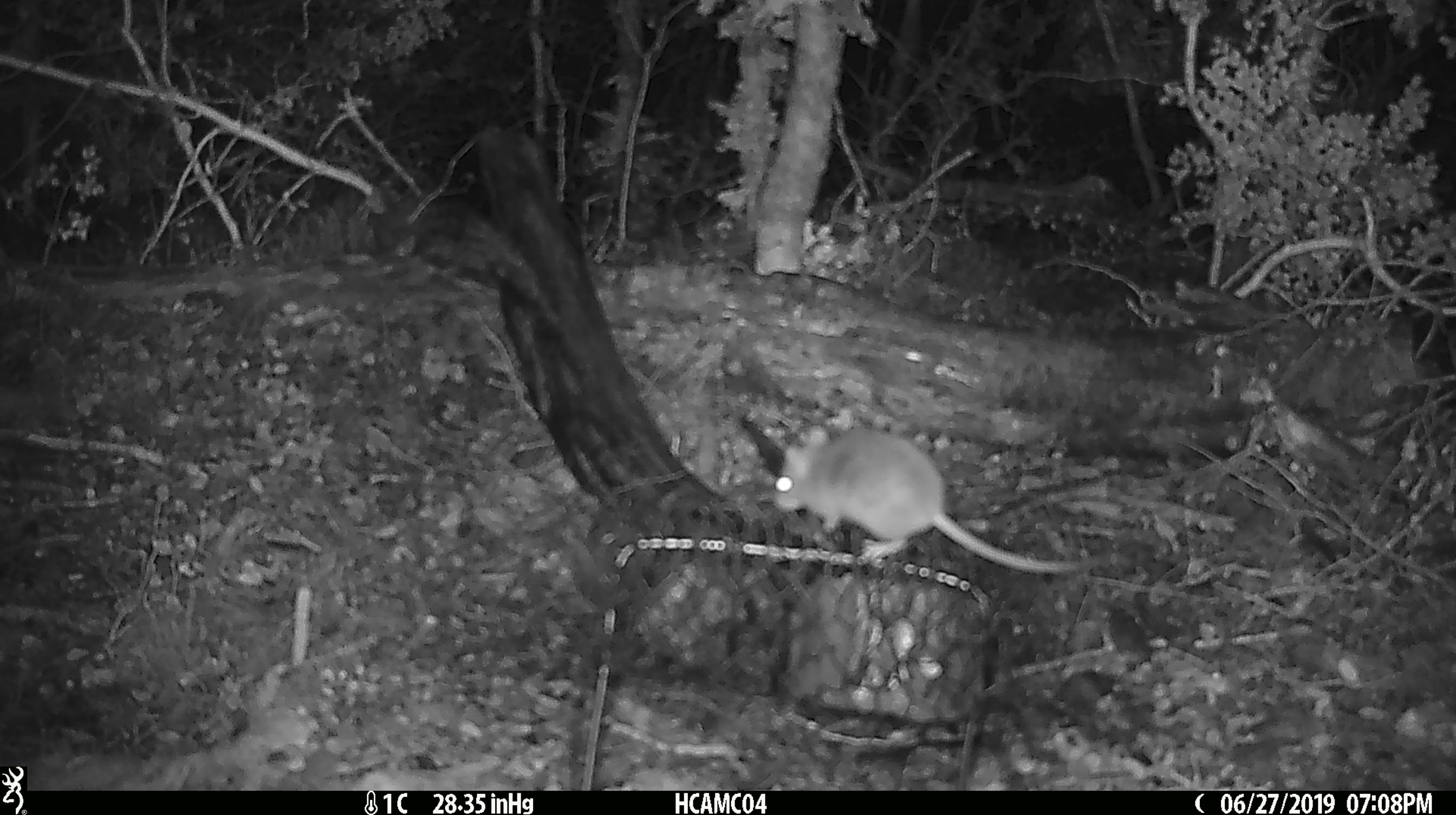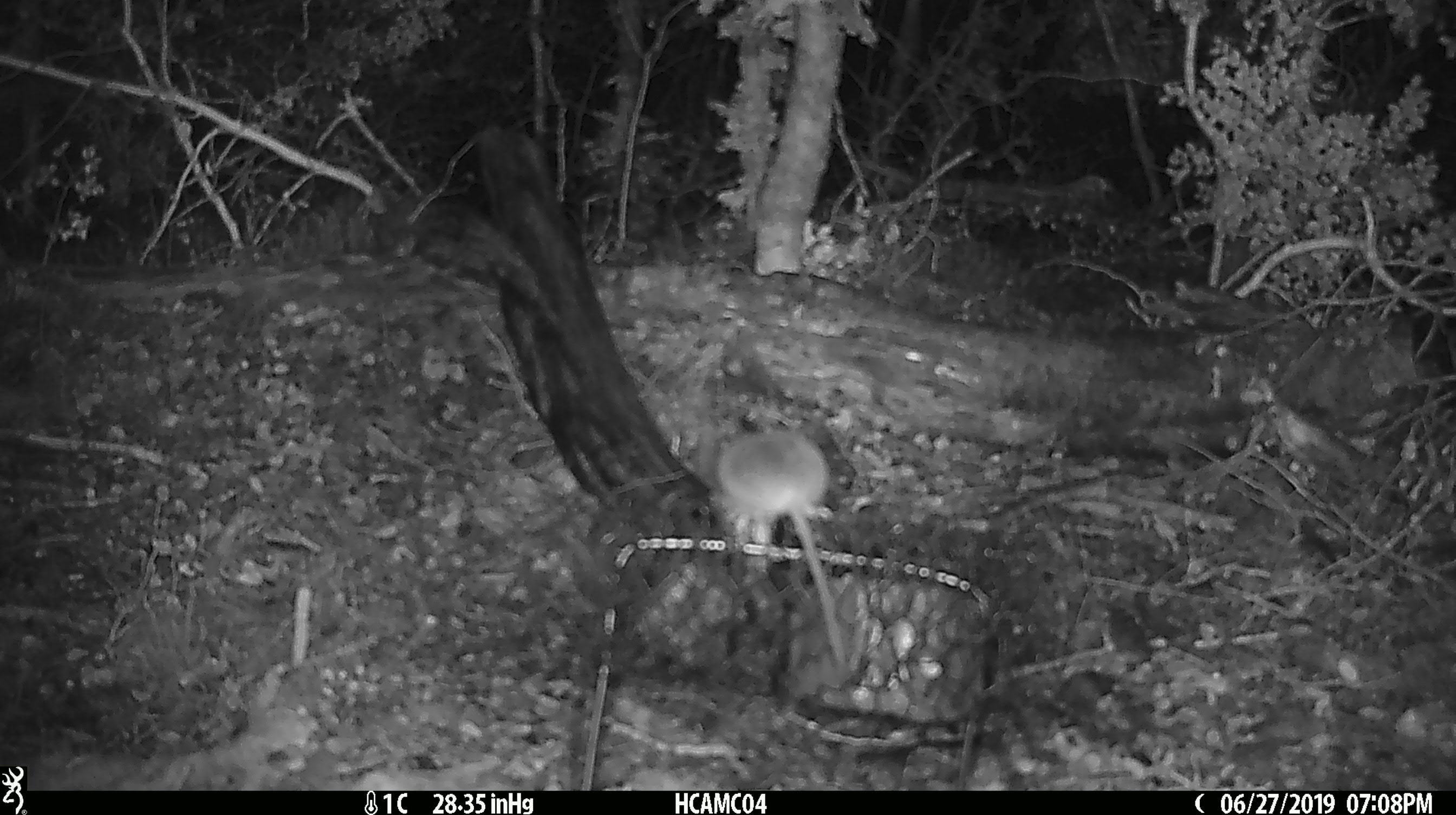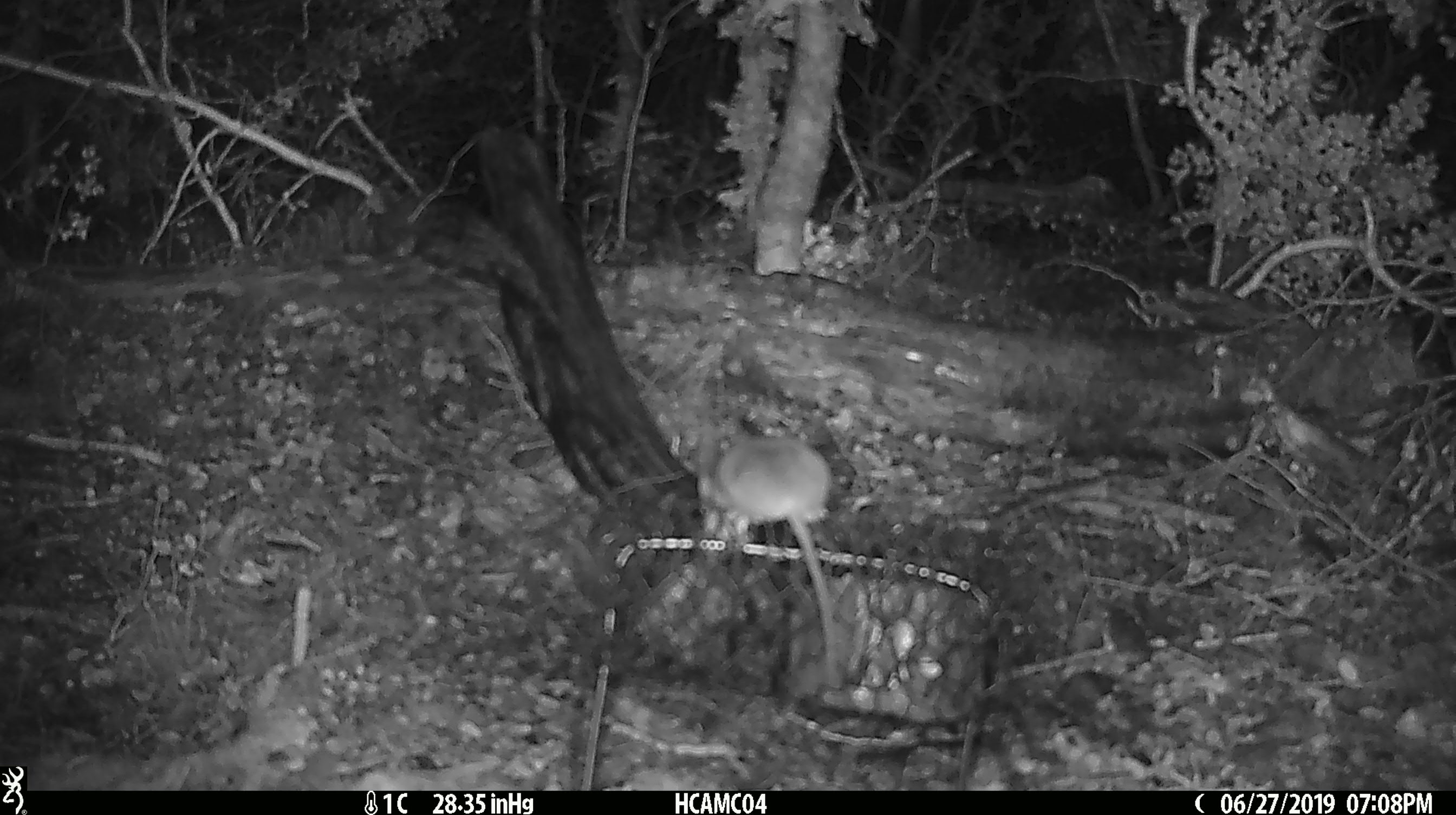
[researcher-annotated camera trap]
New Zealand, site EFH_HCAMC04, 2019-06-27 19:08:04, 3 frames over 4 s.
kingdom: Animalia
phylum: Chordata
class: Mammalia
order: Rodentia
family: Muridae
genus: Mus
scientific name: Mus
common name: mouse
Mouse (Mus).